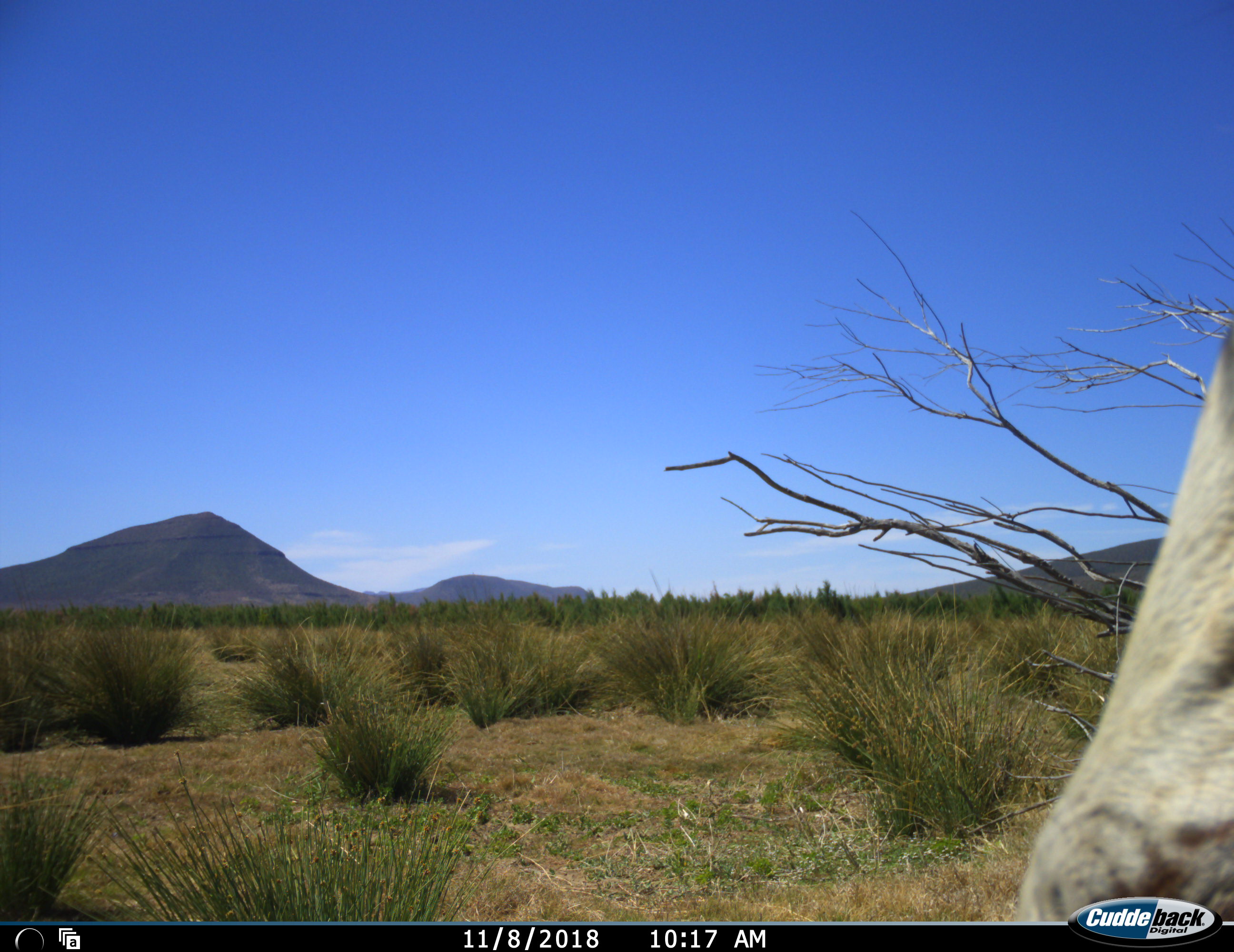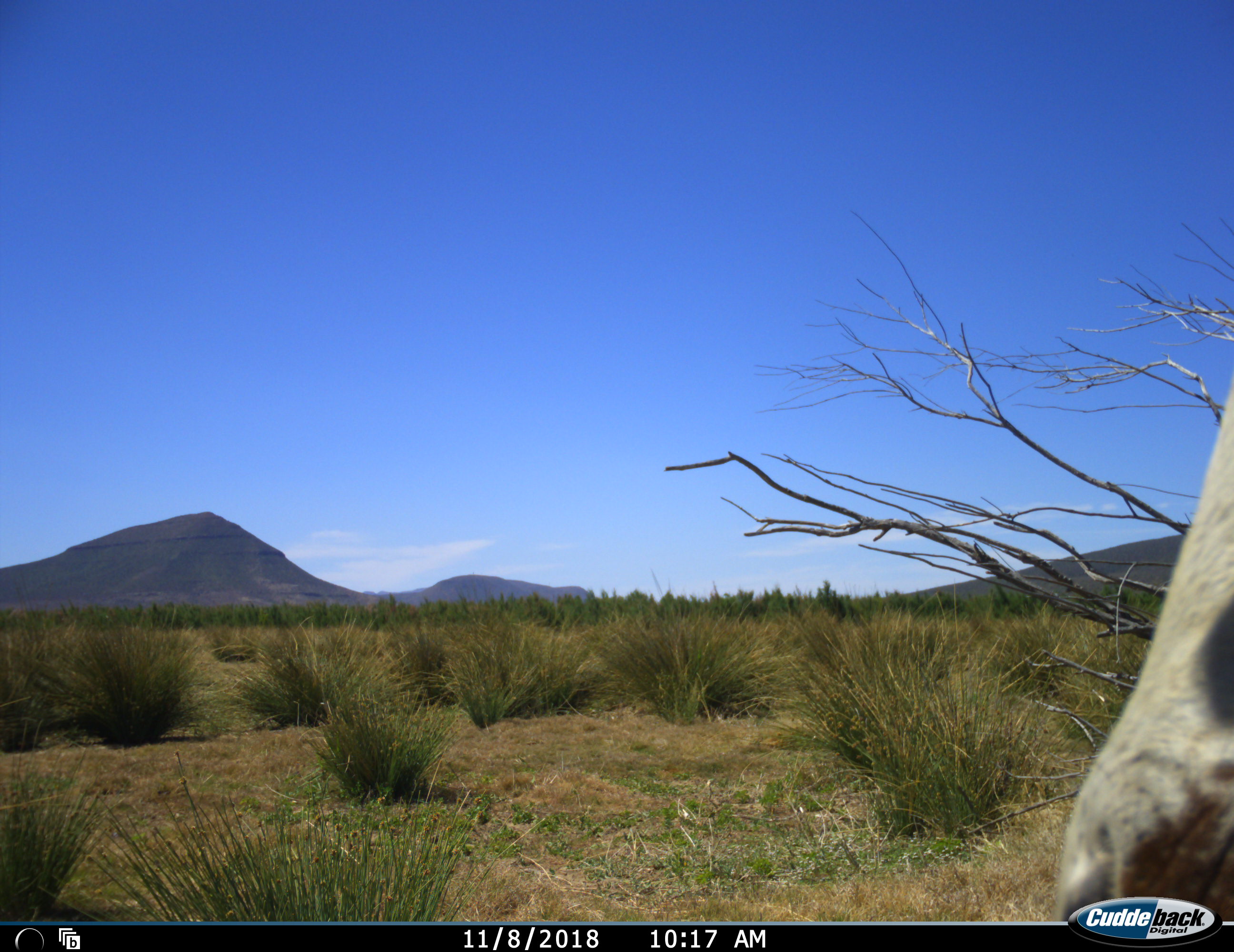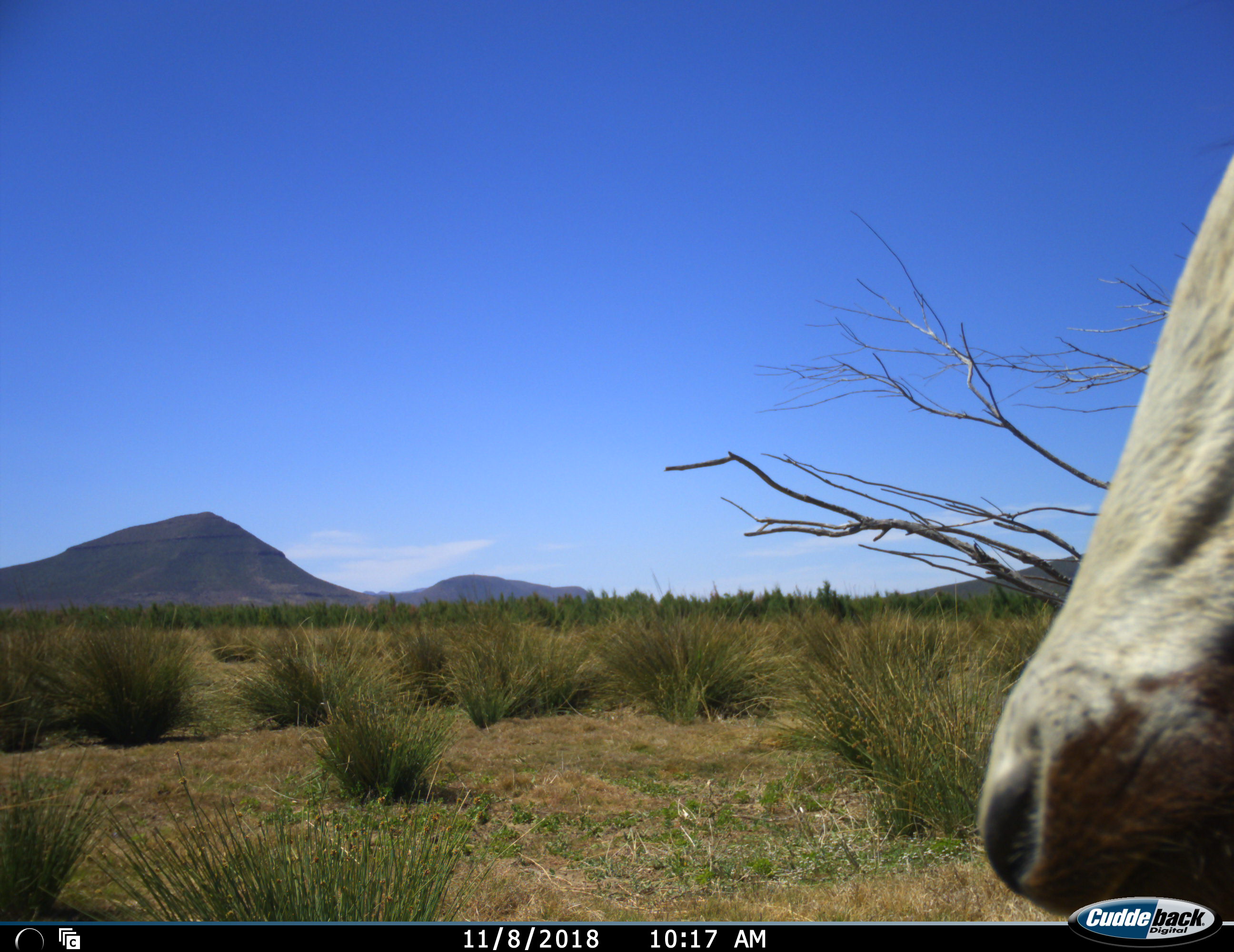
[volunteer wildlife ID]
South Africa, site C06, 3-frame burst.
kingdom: Animalia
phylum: Chordata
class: Mammalia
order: Artiodactyla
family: Bovidae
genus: Damaliscus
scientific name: Damaliscus pygargus phillipsi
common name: blesbok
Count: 1.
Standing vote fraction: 100%.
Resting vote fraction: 0%.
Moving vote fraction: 0%.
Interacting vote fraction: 0%.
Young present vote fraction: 0%.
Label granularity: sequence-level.